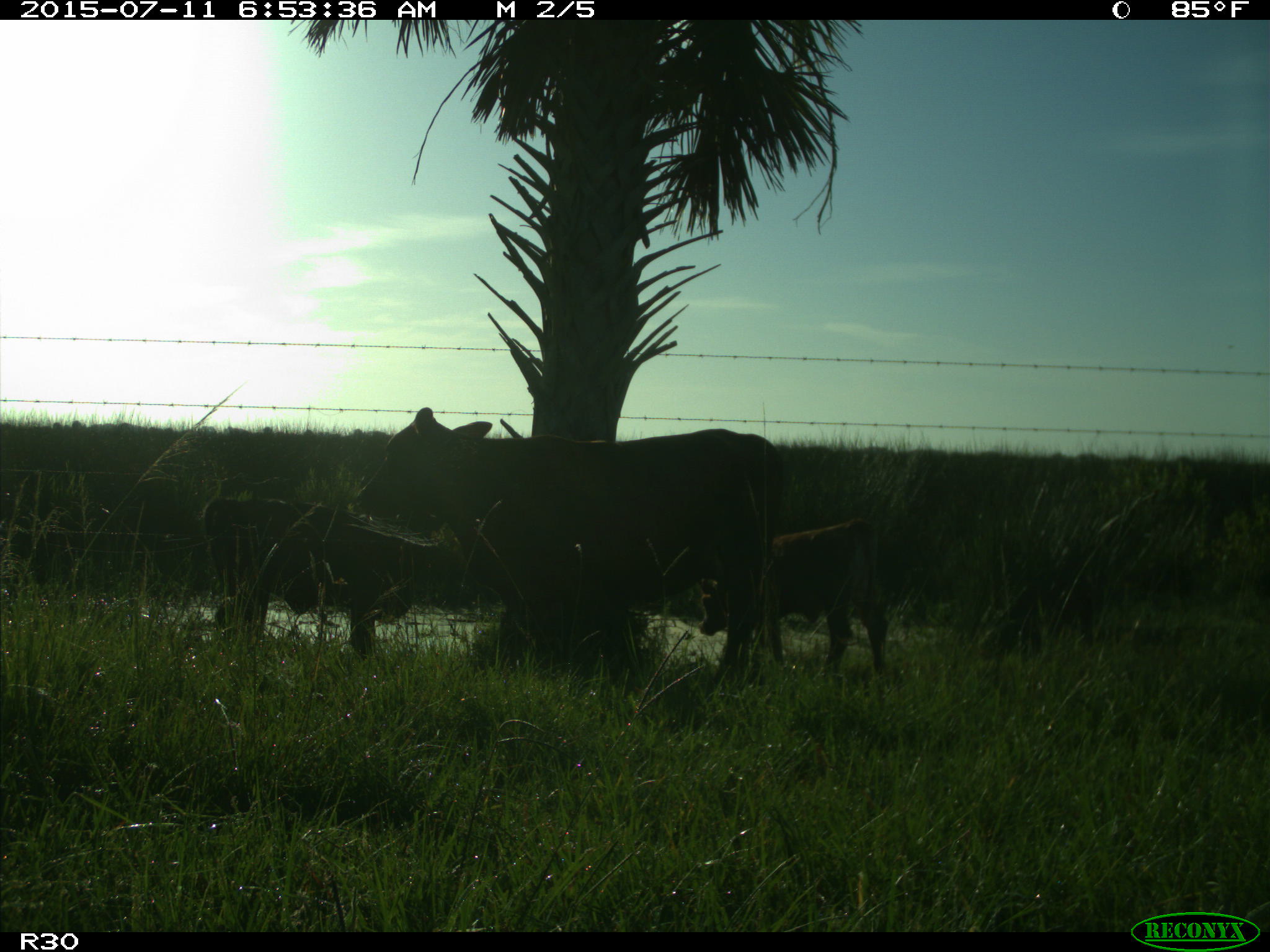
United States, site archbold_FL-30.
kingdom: Animalia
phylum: Chordata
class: Mammalia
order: Artiodactyla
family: Bovidae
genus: Bos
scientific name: Bos taurus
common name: domestic cow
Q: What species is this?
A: Bos taurus (domestic cow).